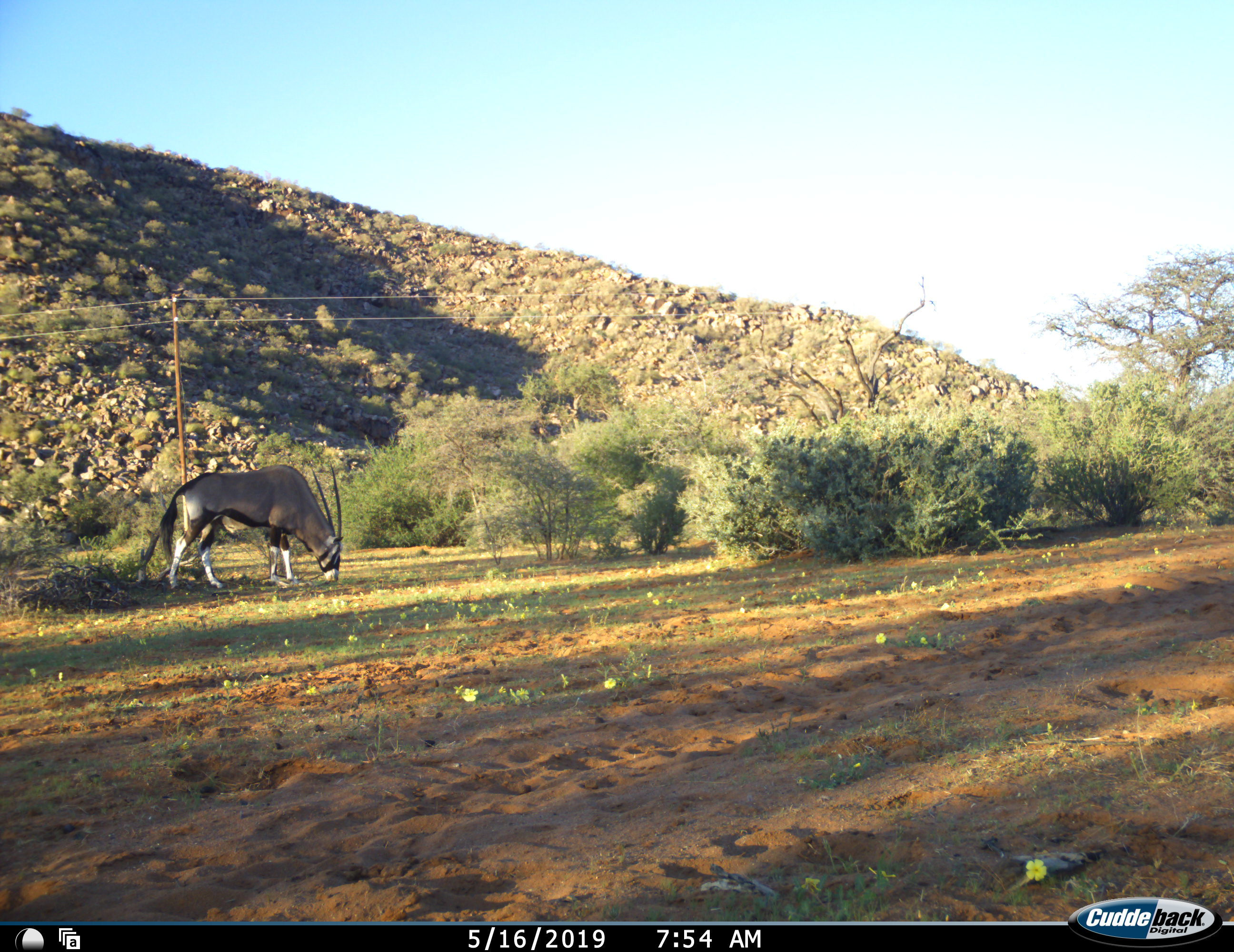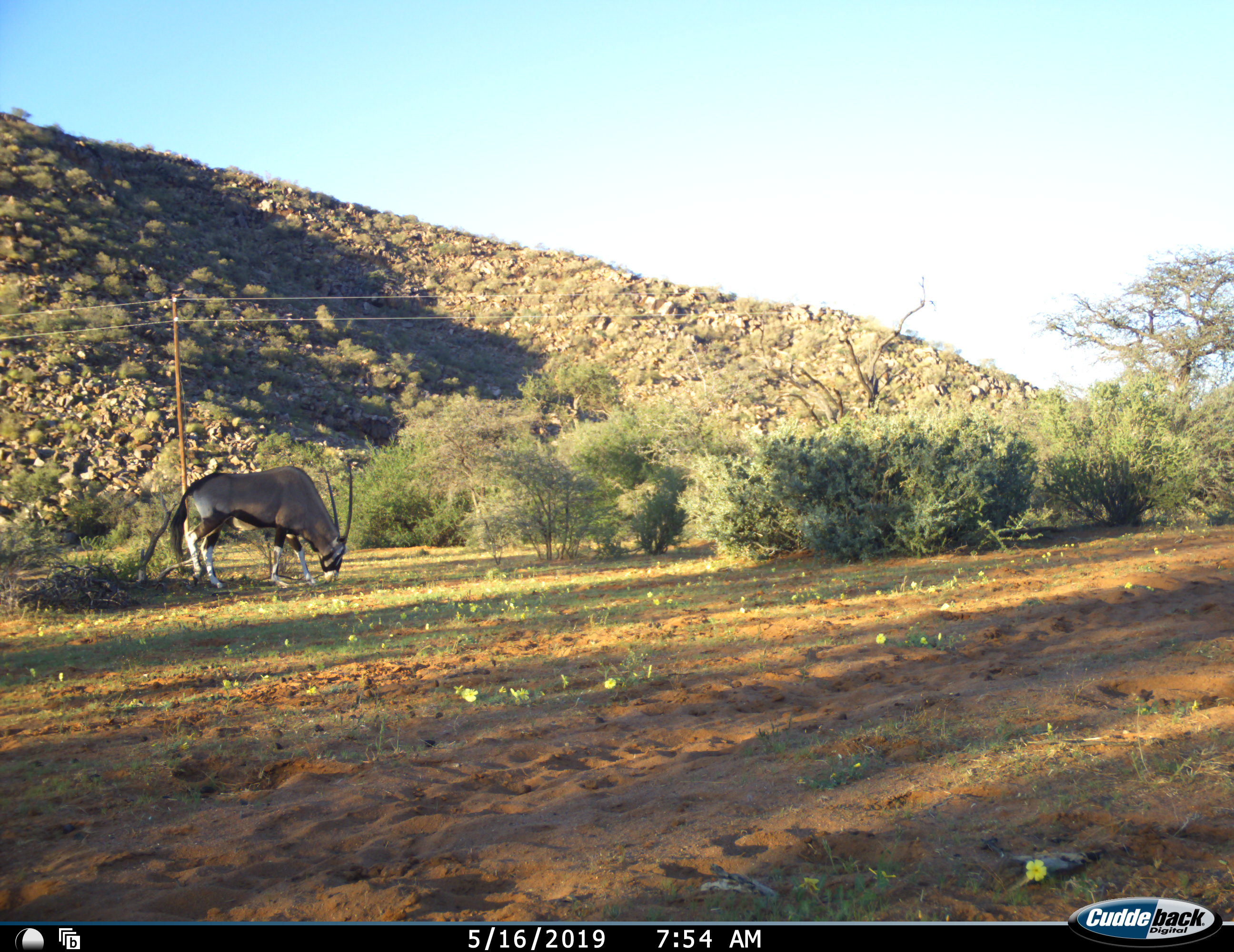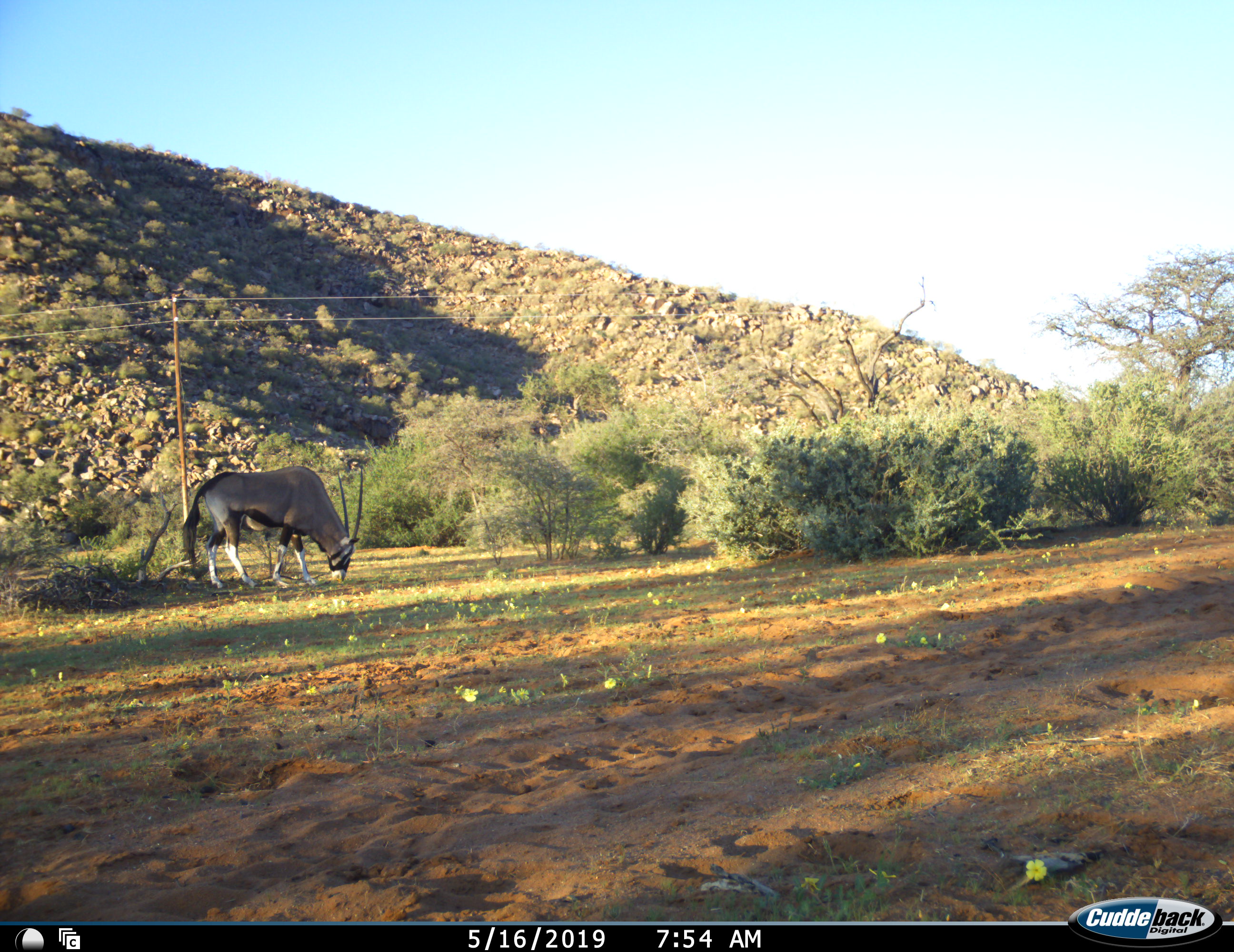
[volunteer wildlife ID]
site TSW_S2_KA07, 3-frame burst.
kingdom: Animalia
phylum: Chordata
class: Mammalia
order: Artiodactyla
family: Bovidae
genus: Oryx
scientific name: Oryx gazella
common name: gemsbok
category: oryx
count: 1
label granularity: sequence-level